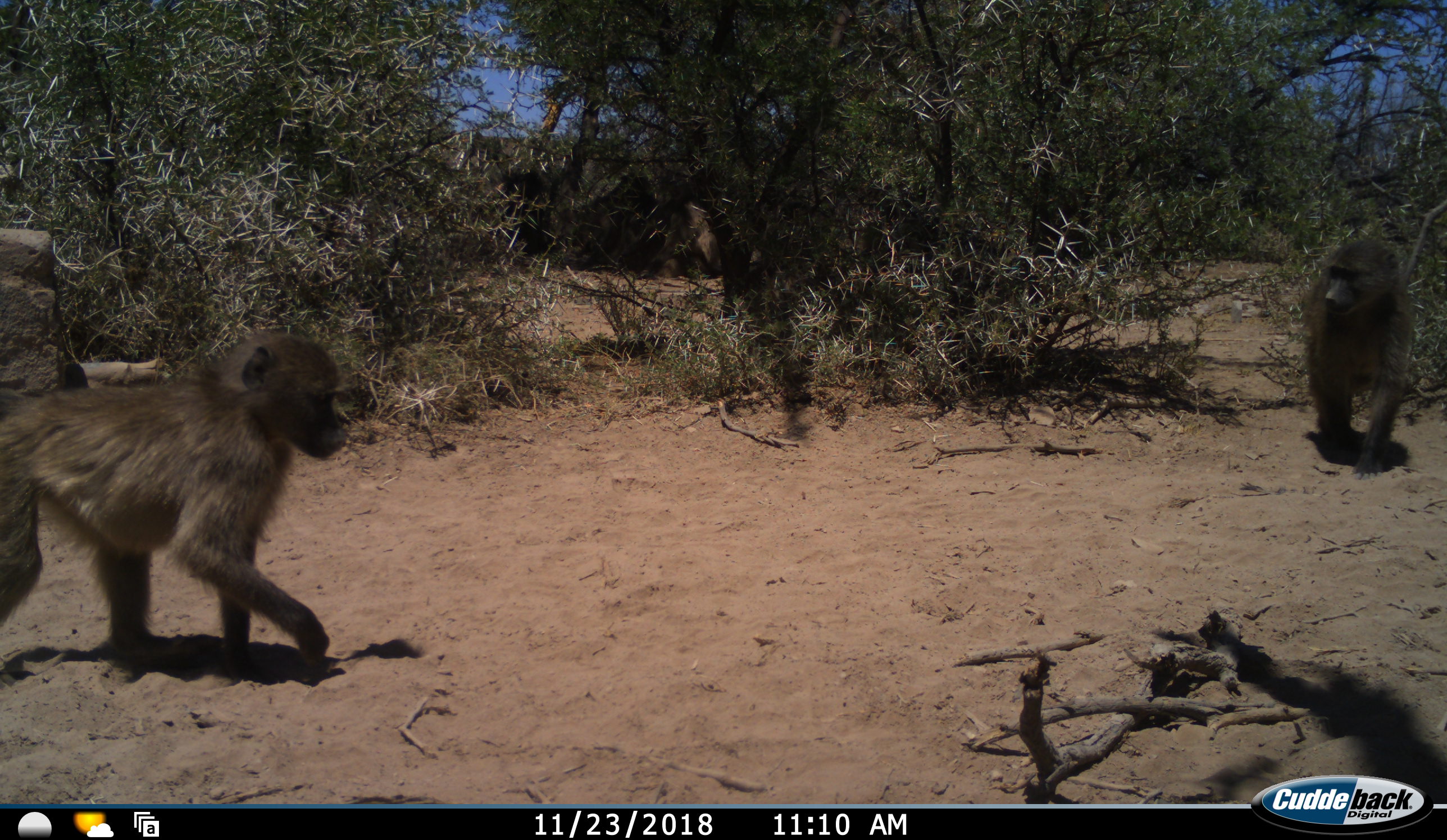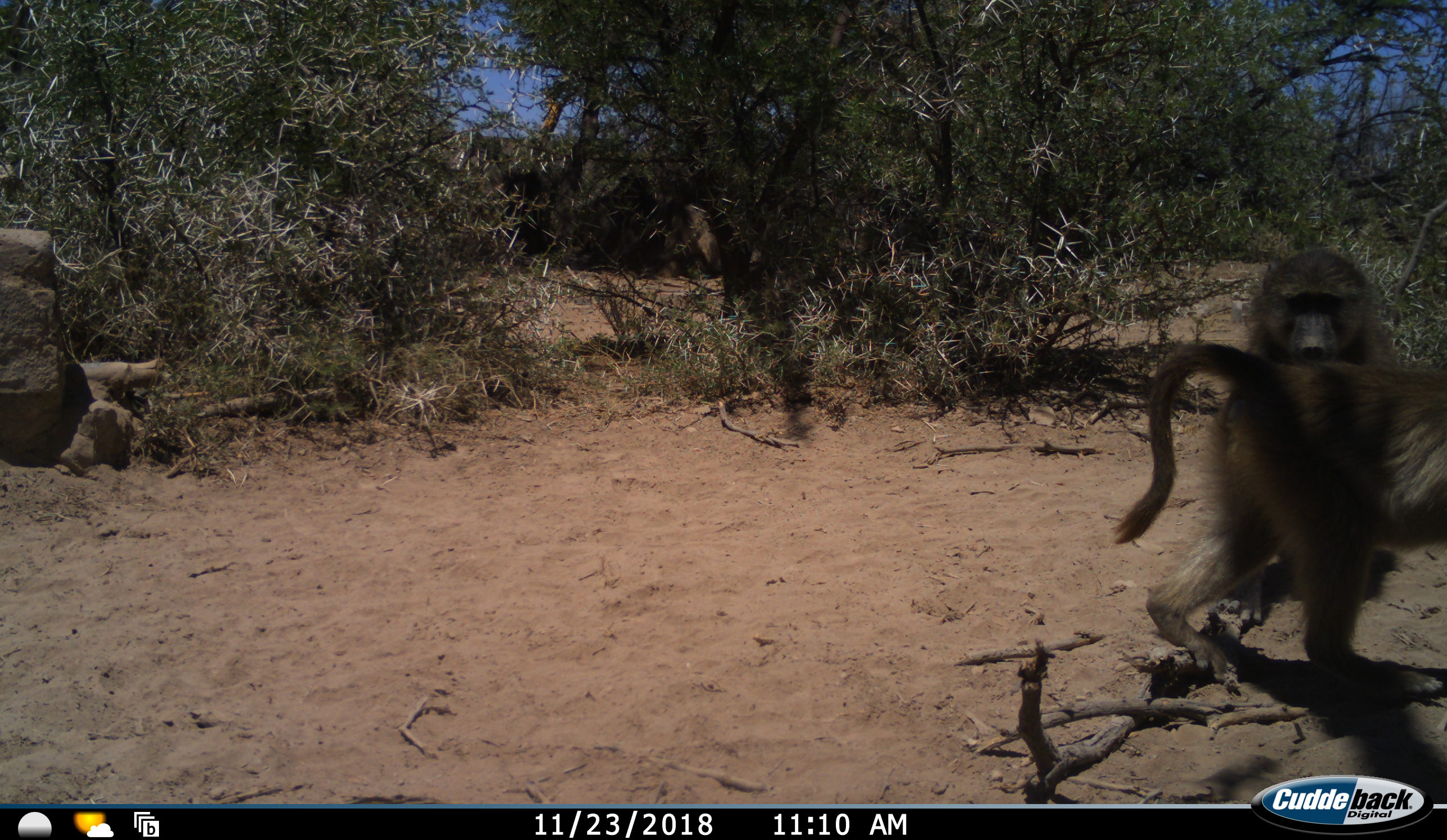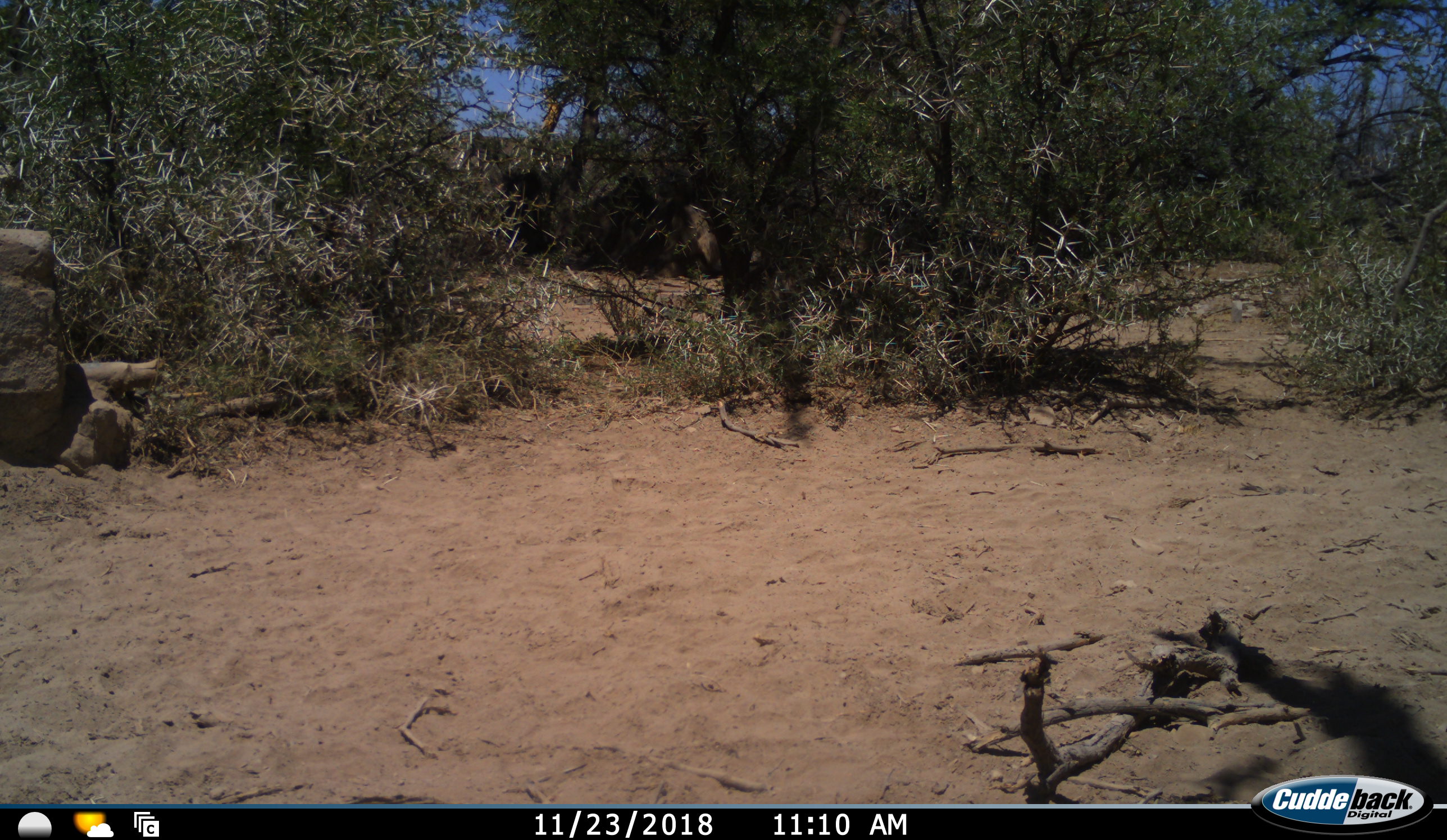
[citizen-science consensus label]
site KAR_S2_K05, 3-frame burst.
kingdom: Animalia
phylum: Chordata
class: Mammalia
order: Primates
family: Cercopithecidae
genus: Papio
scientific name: Papio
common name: baboon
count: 2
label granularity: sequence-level